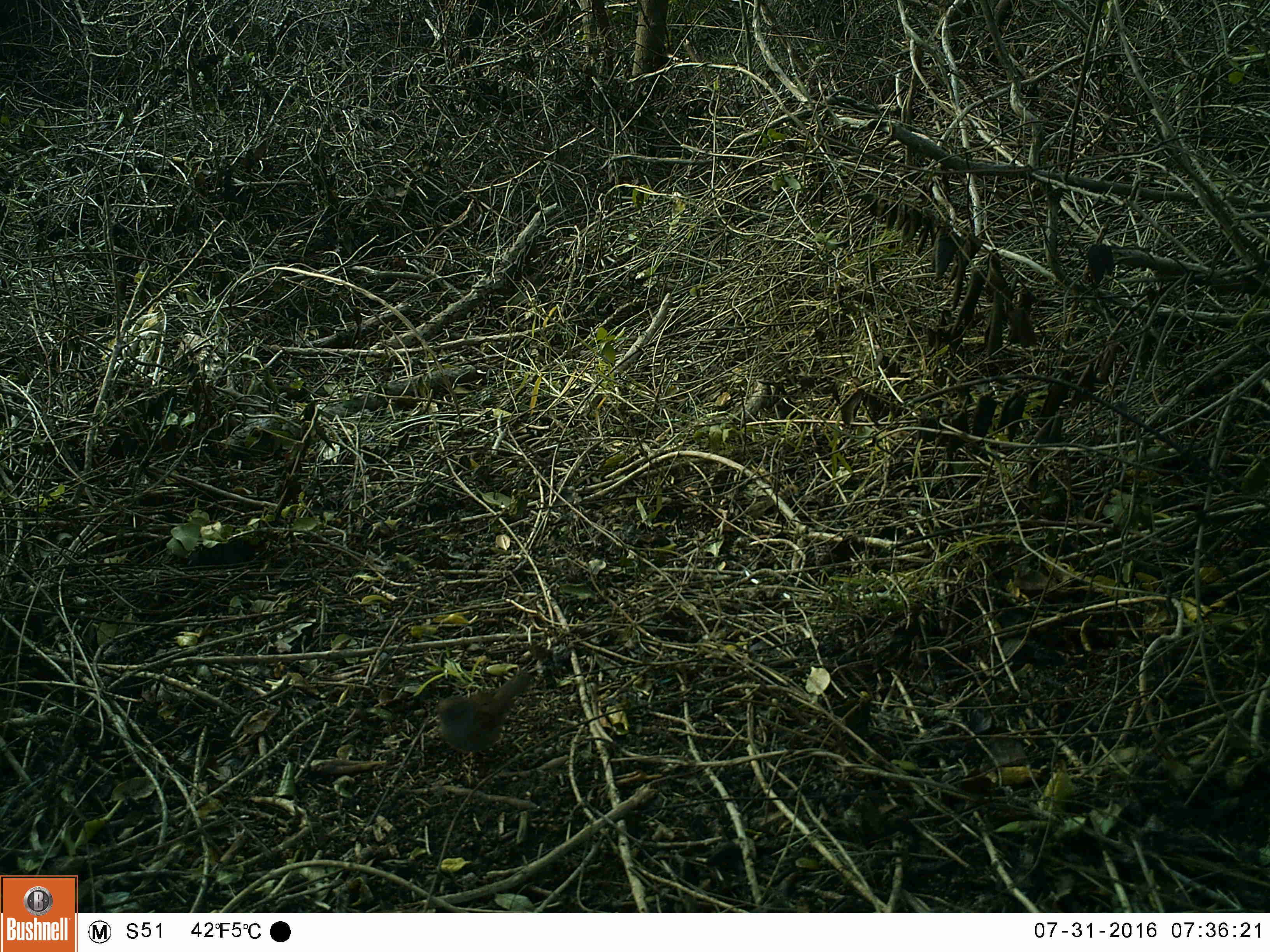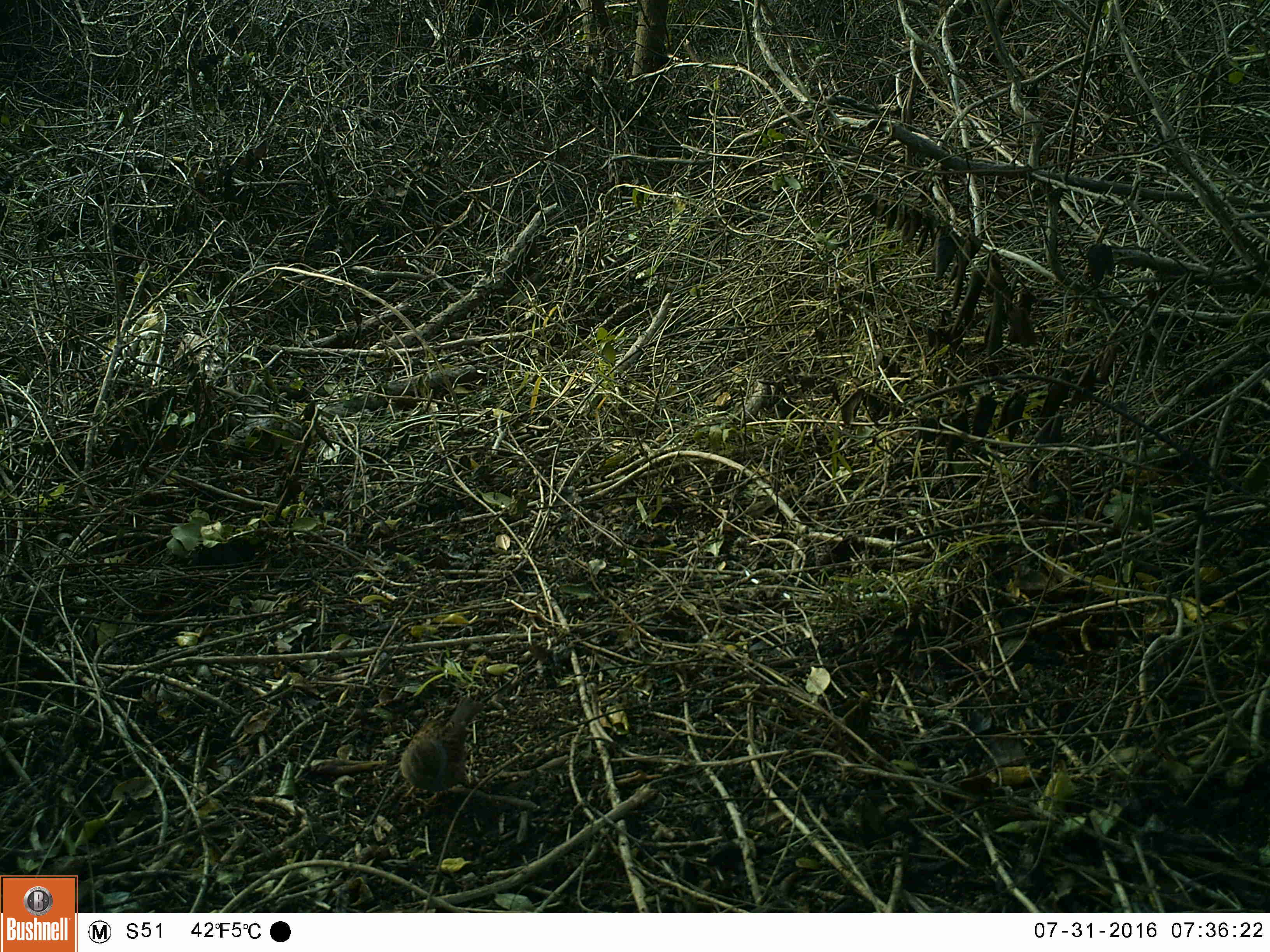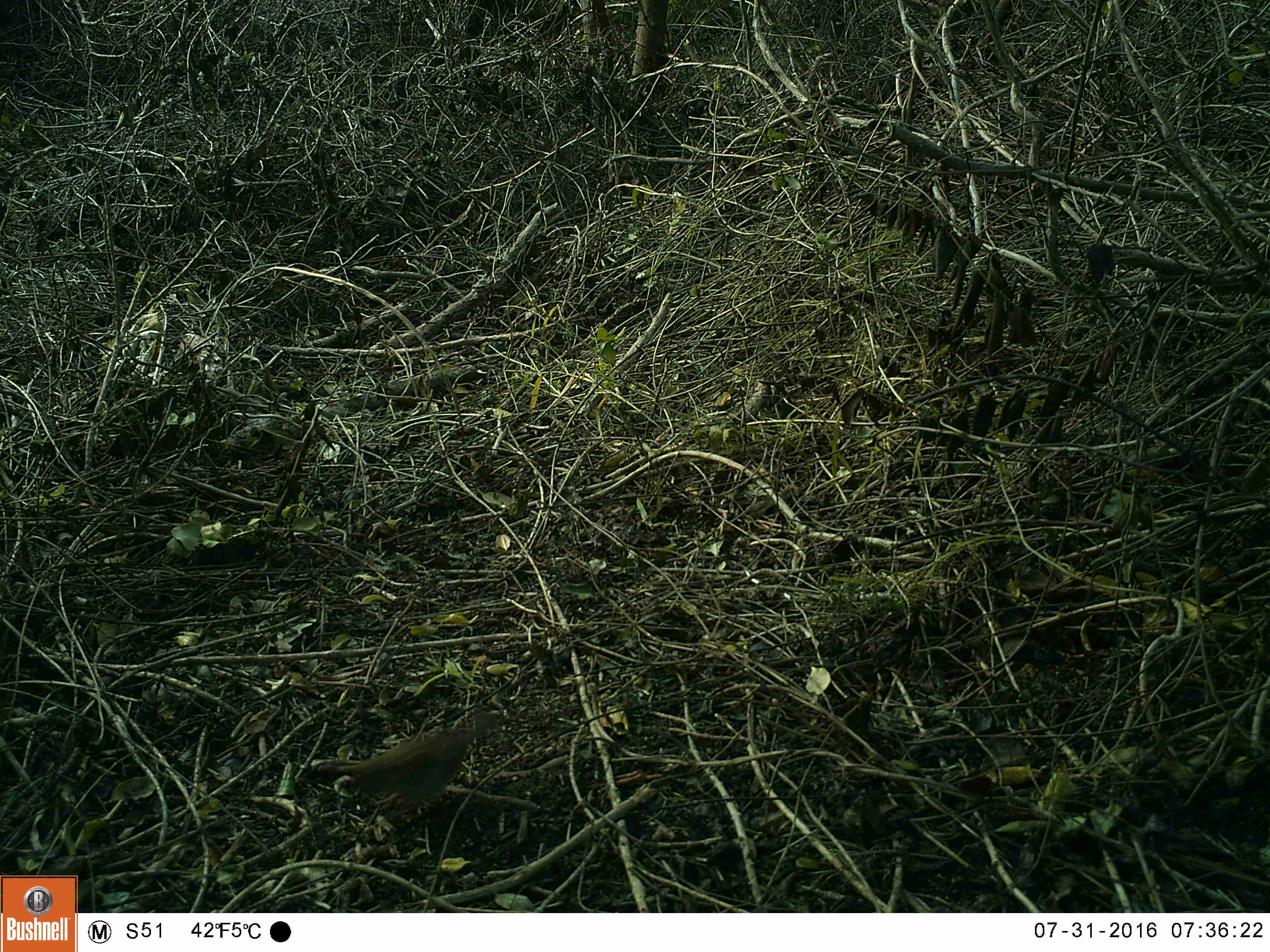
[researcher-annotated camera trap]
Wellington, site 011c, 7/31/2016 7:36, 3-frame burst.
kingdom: Animalia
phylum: Chordata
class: Aves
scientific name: Aves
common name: bird